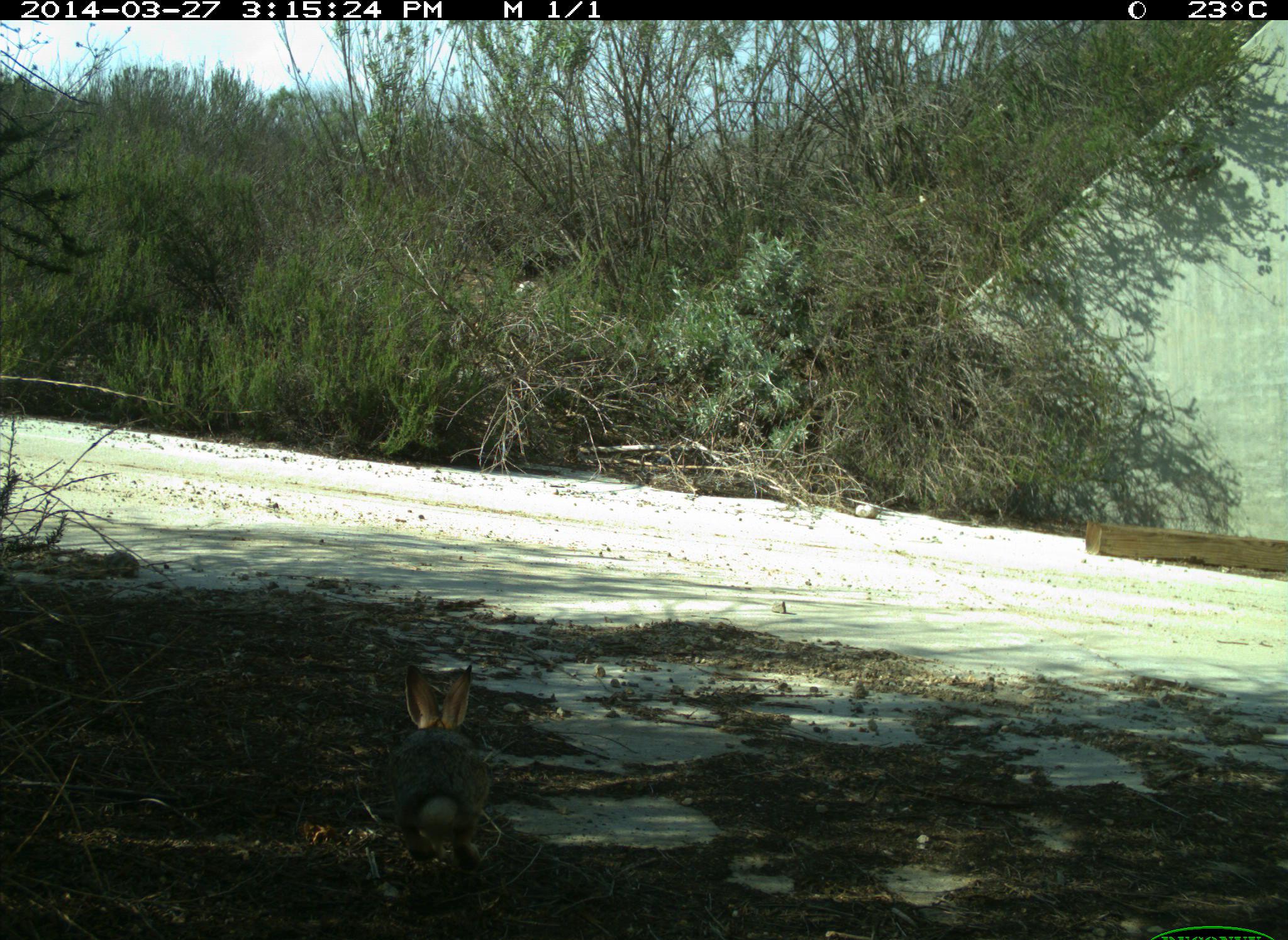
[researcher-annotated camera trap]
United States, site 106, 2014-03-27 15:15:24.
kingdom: Animalia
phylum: Chordata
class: Mammalia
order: Lagomorpha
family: Leporidae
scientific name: Leporidae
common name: rabbits and hares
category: rabbit